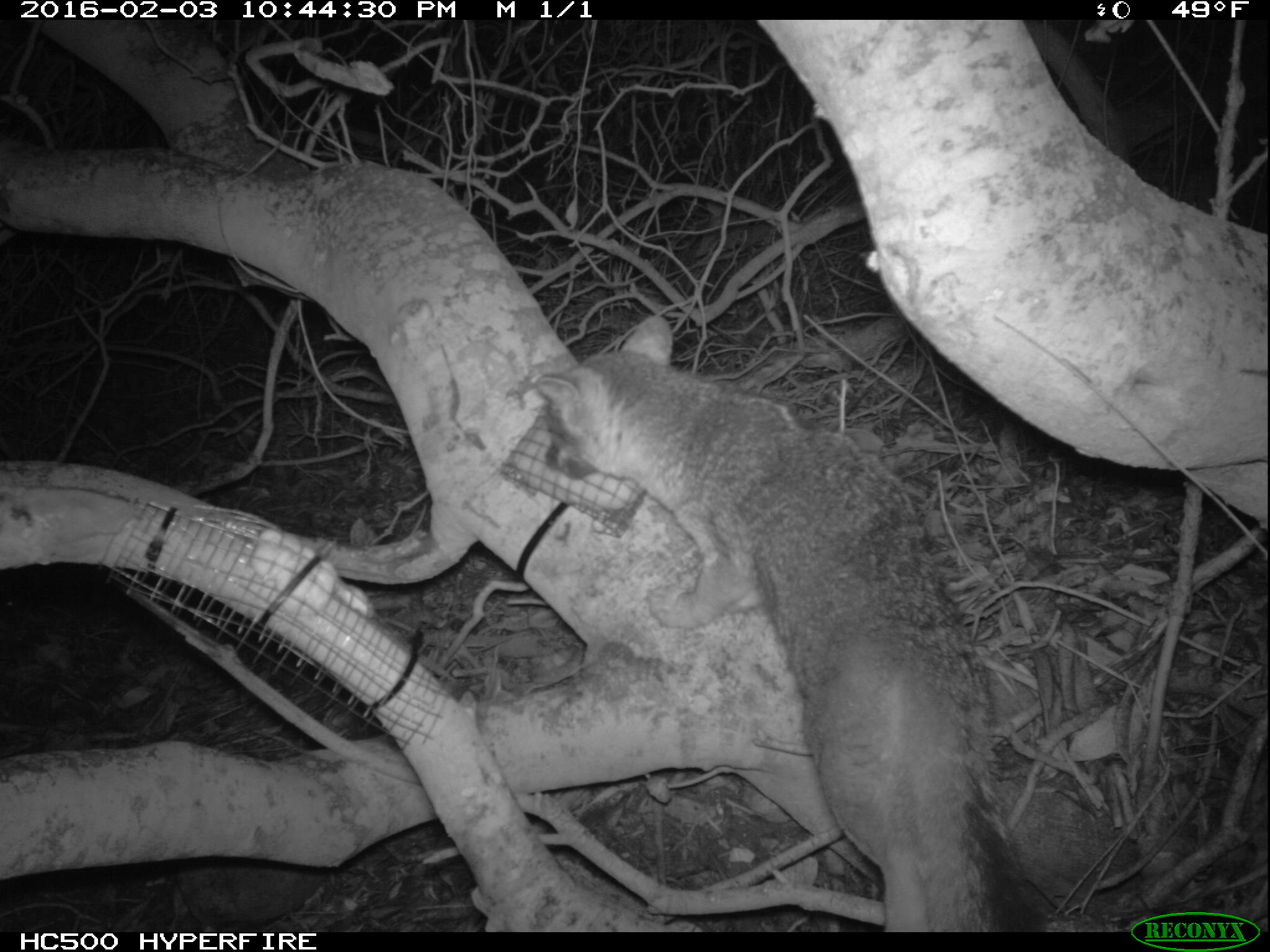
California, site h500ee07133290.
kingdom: Animalia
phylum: Chordata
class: Mammalia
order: Carnivora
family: Canidae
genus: Urocyon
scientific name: Urocyon littoralis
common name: island fox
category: fox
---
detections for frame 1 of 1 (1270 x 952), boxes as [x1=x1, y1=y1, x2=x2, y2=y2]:
fox: [x1=535, y1=315, x2=1041, y2=932]